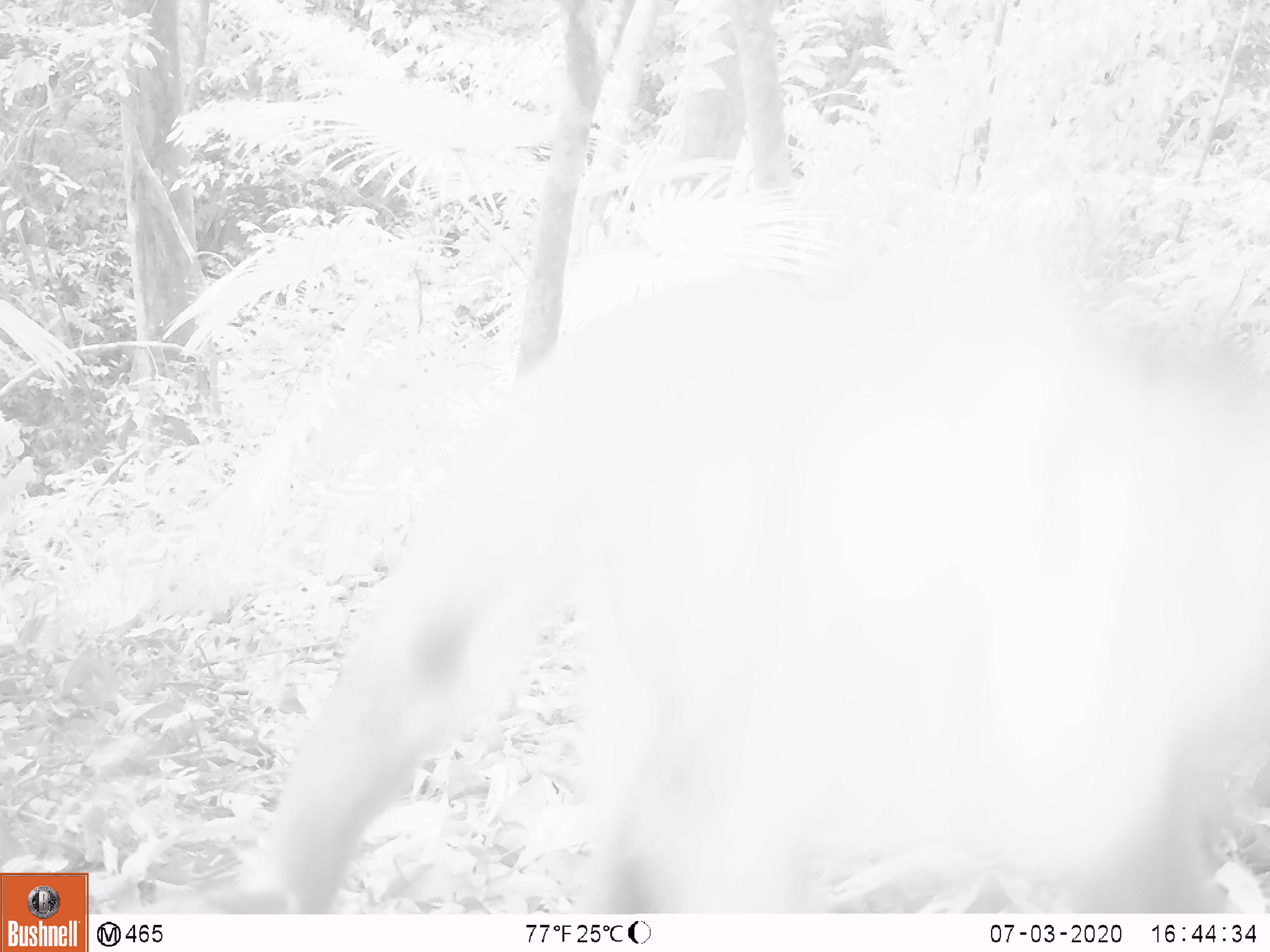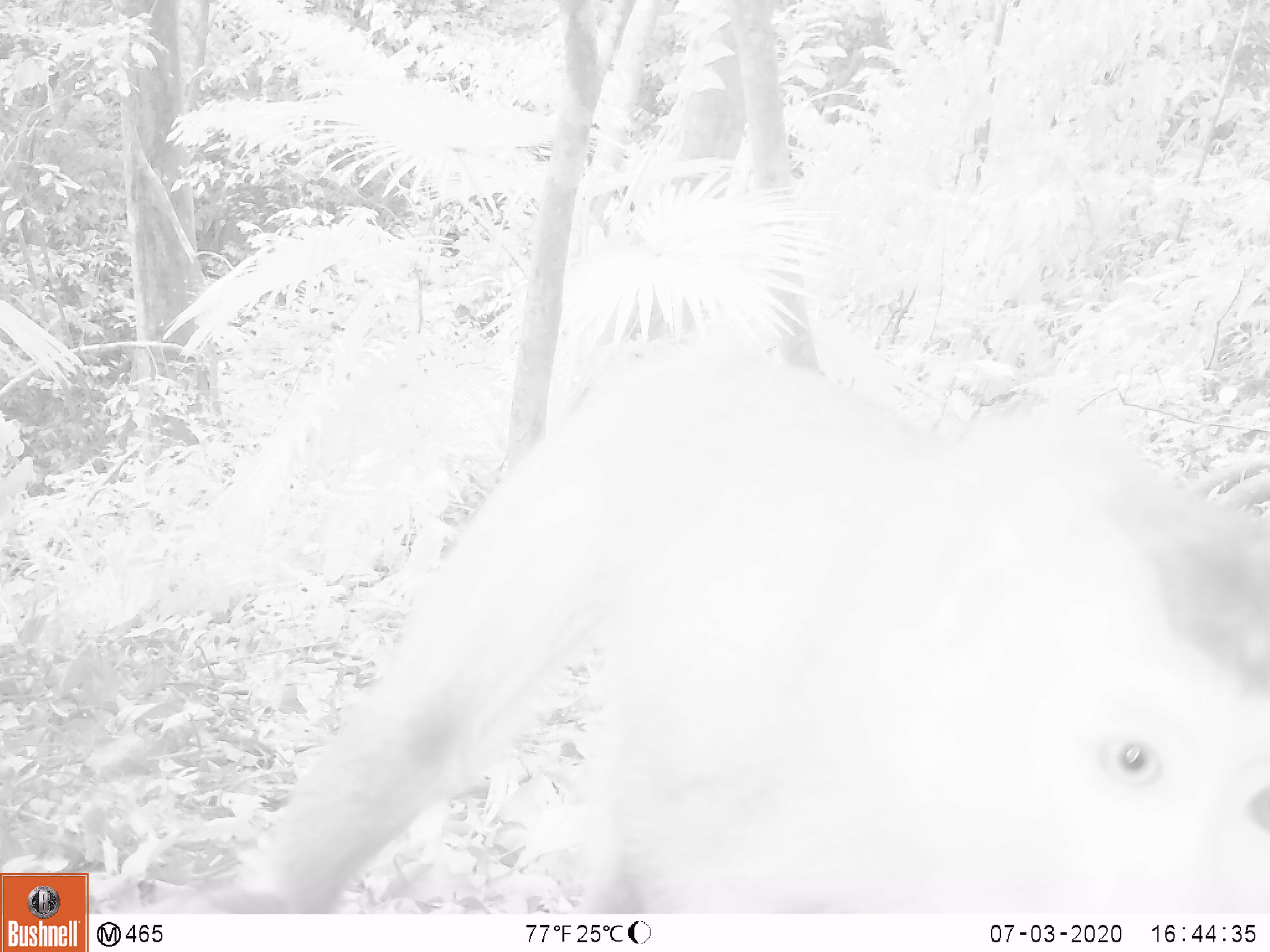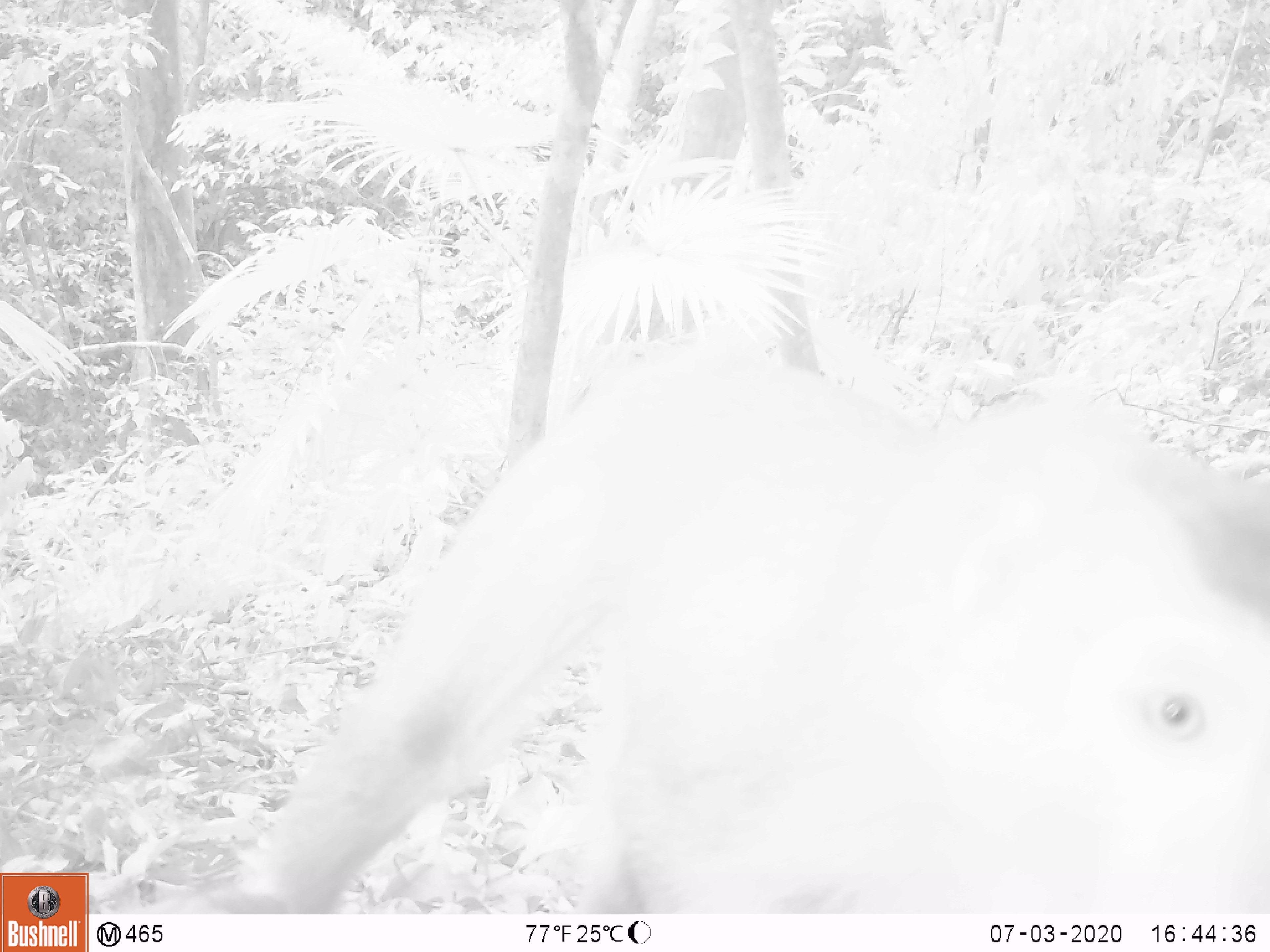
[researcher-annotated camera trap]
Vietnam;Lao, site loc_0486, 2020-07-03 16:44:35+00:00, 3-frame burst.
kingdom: Animalia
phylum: Chordata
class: Mammalia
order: Primates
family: Cercopithecidae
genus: Macaca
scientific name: Macaca nemestrina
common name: pig-tailed macaque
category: pig tailed macaque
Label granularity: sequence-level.